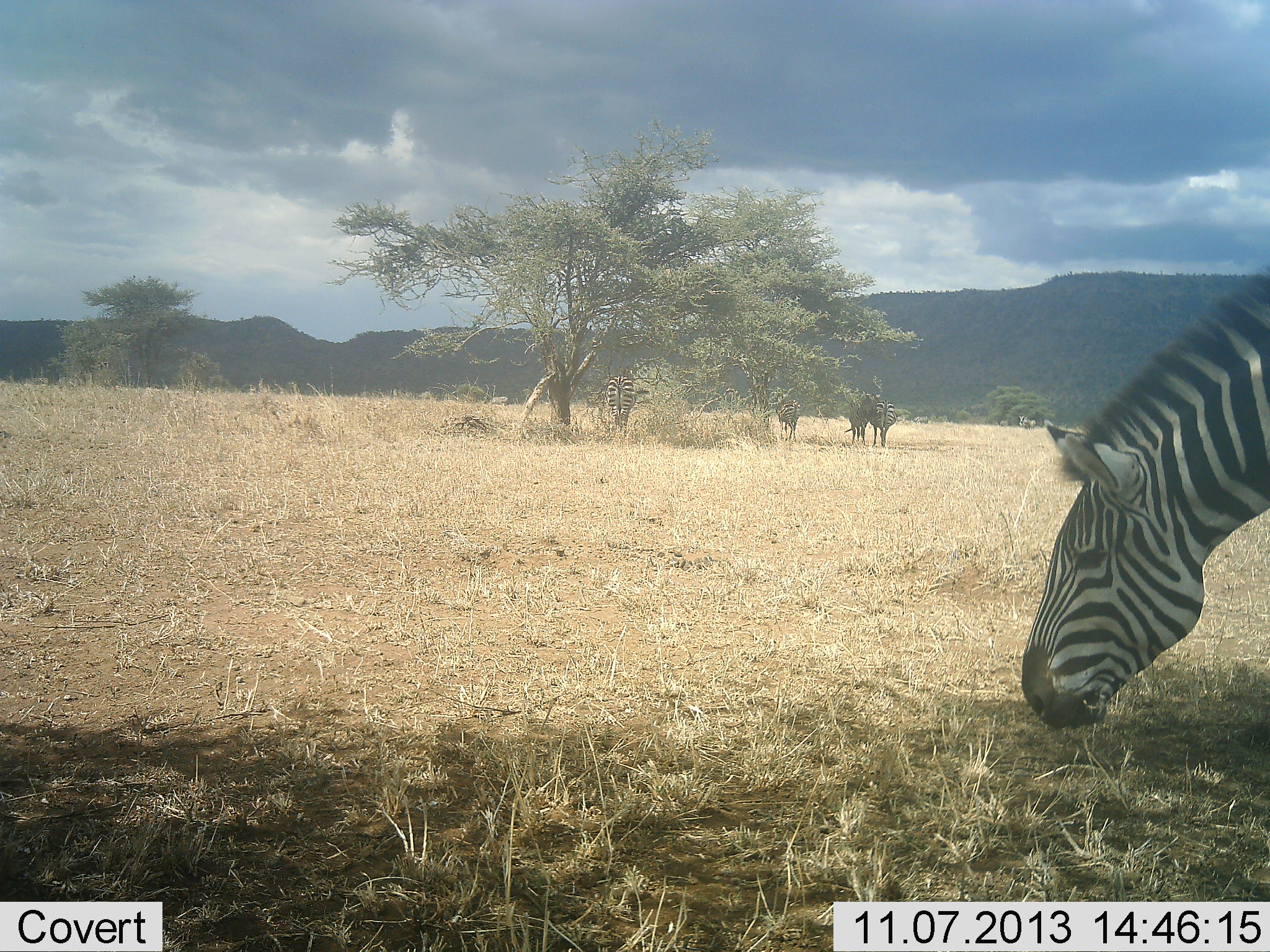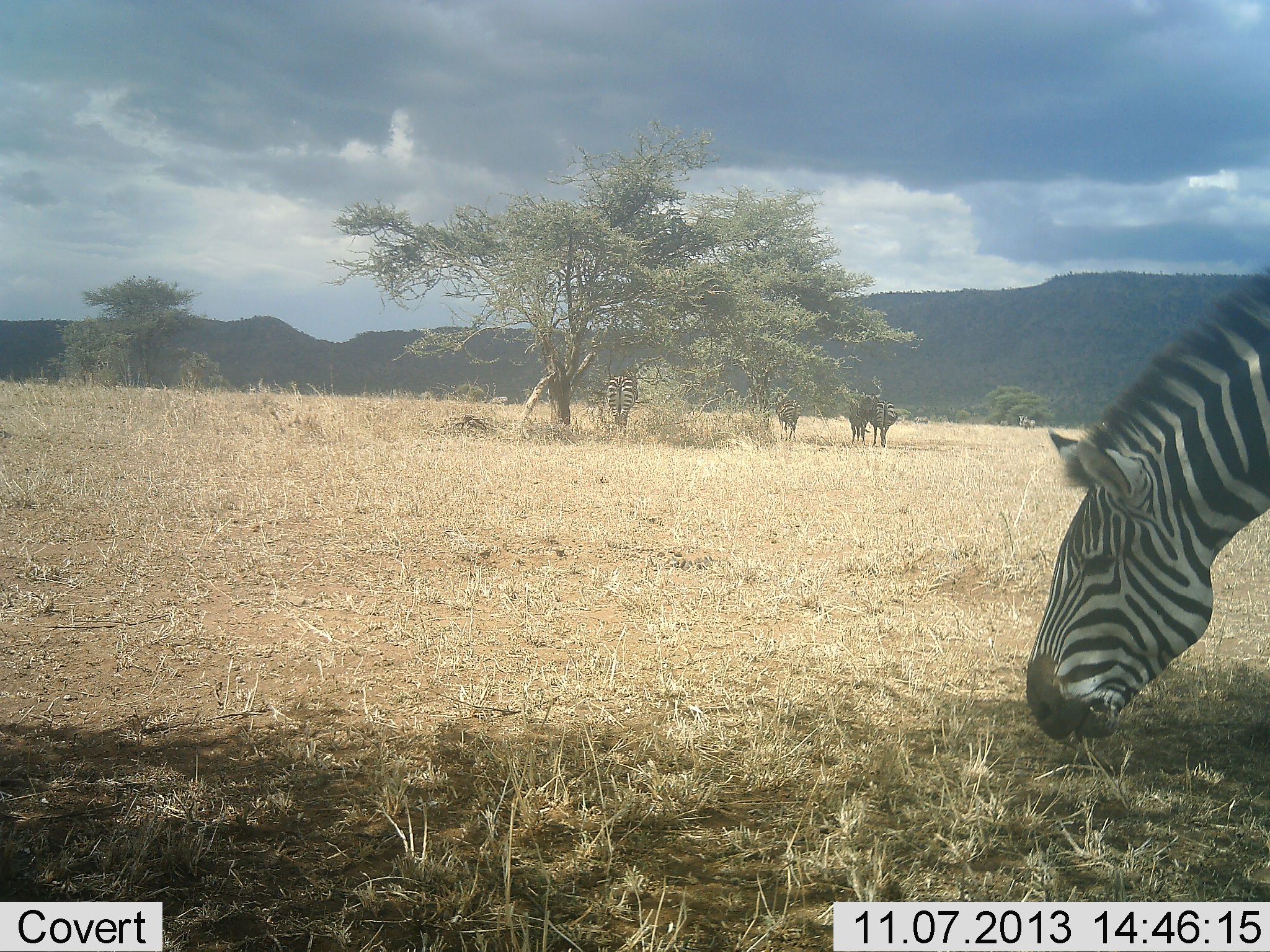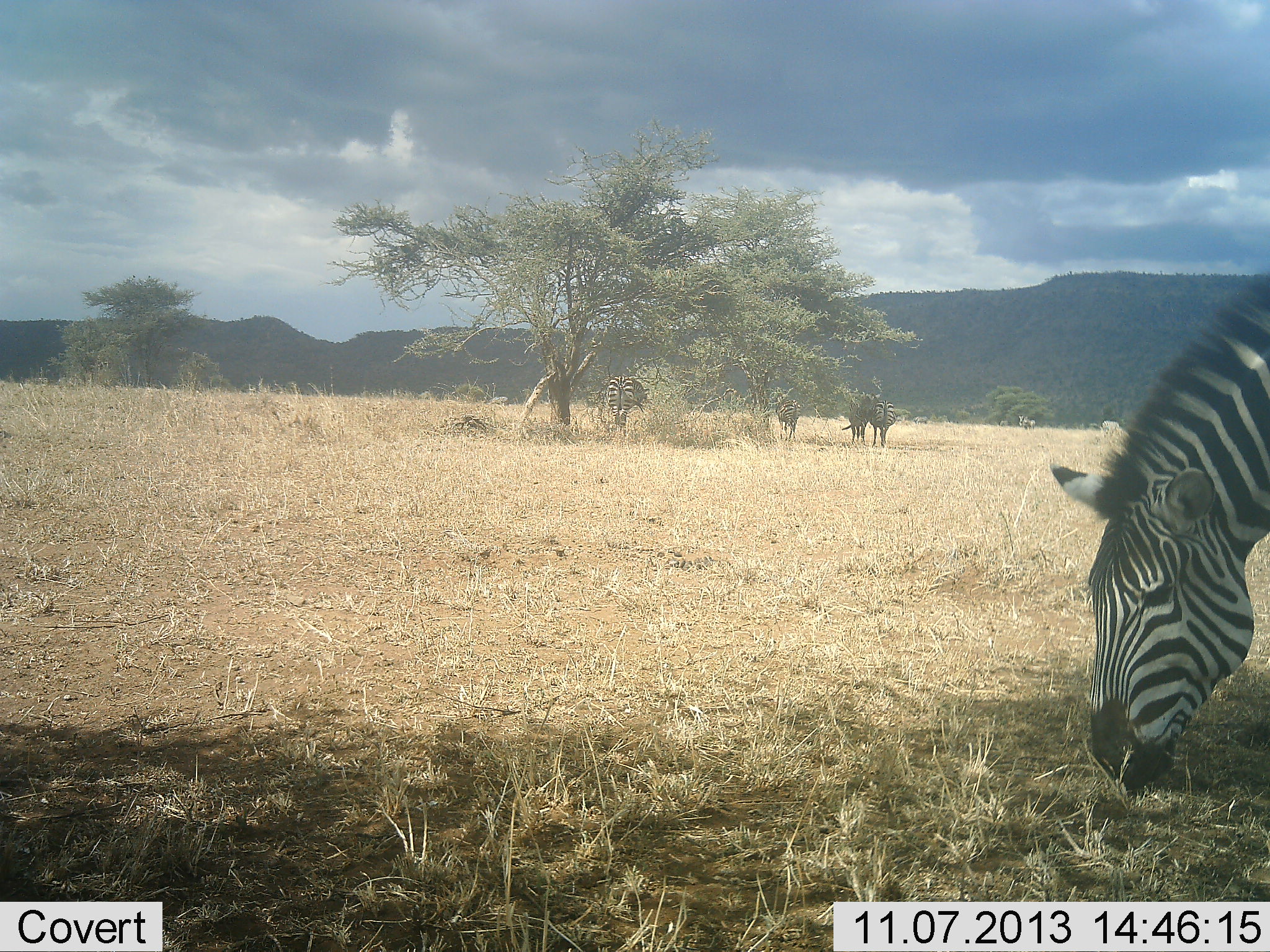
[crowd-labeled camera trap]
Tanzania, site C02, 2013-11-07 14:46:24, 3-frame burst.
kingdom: Animalia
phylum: Chordata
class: Mammalia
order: Perissodactyla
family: Equidae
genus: Equus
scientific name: Equus quagga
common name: plains zebra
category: zebra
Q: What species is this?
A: Zebra (plains zebra) (Equus quagga).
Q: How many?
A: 5.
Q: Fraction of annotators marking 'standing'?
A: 45%.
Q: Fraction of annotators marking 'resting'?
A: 9%.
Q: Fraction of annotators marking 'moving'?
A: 0%.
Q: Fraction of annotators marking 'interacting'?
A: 3%.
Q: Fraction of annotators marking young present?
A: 0%.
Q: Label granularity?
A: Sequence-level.